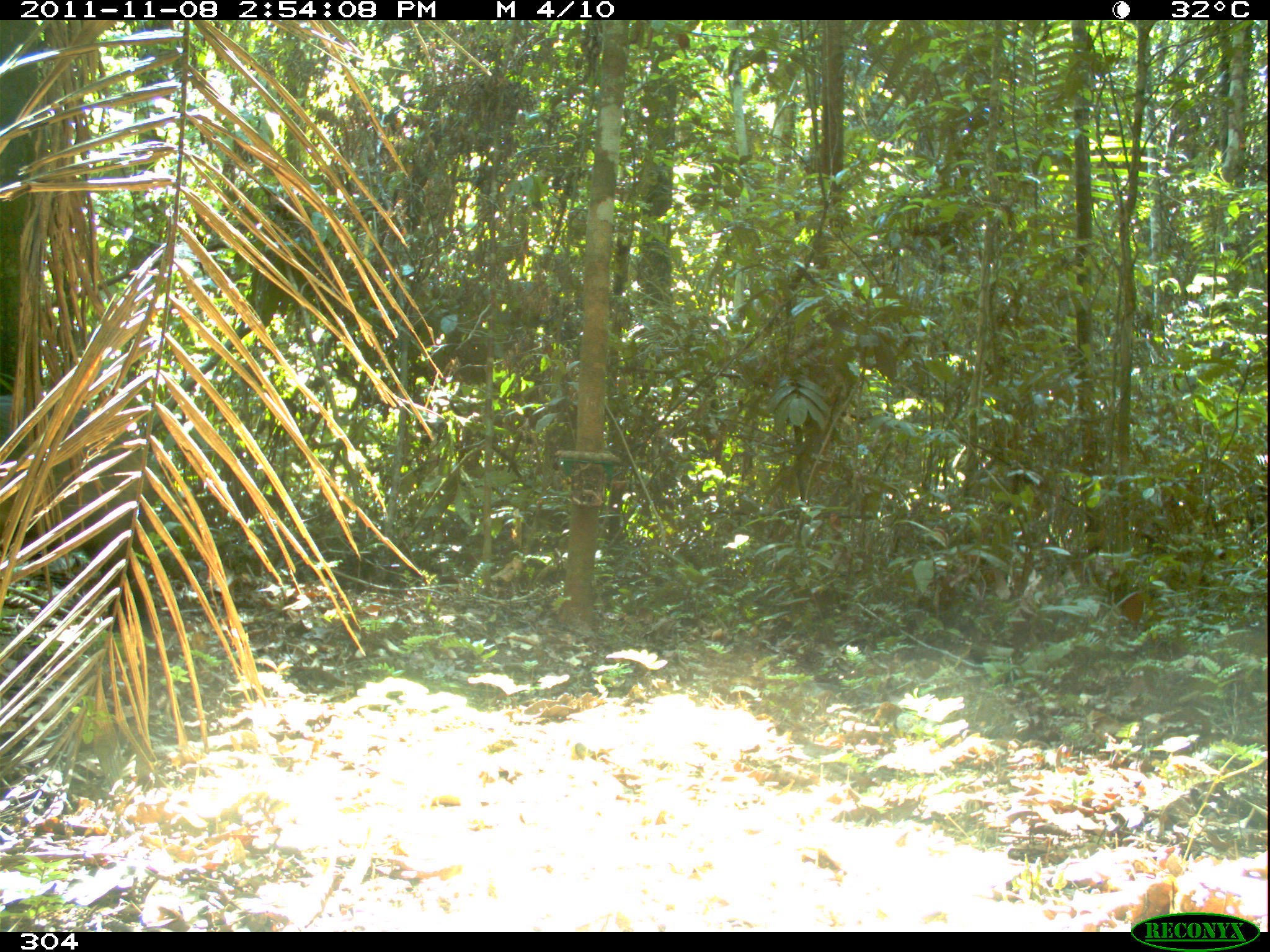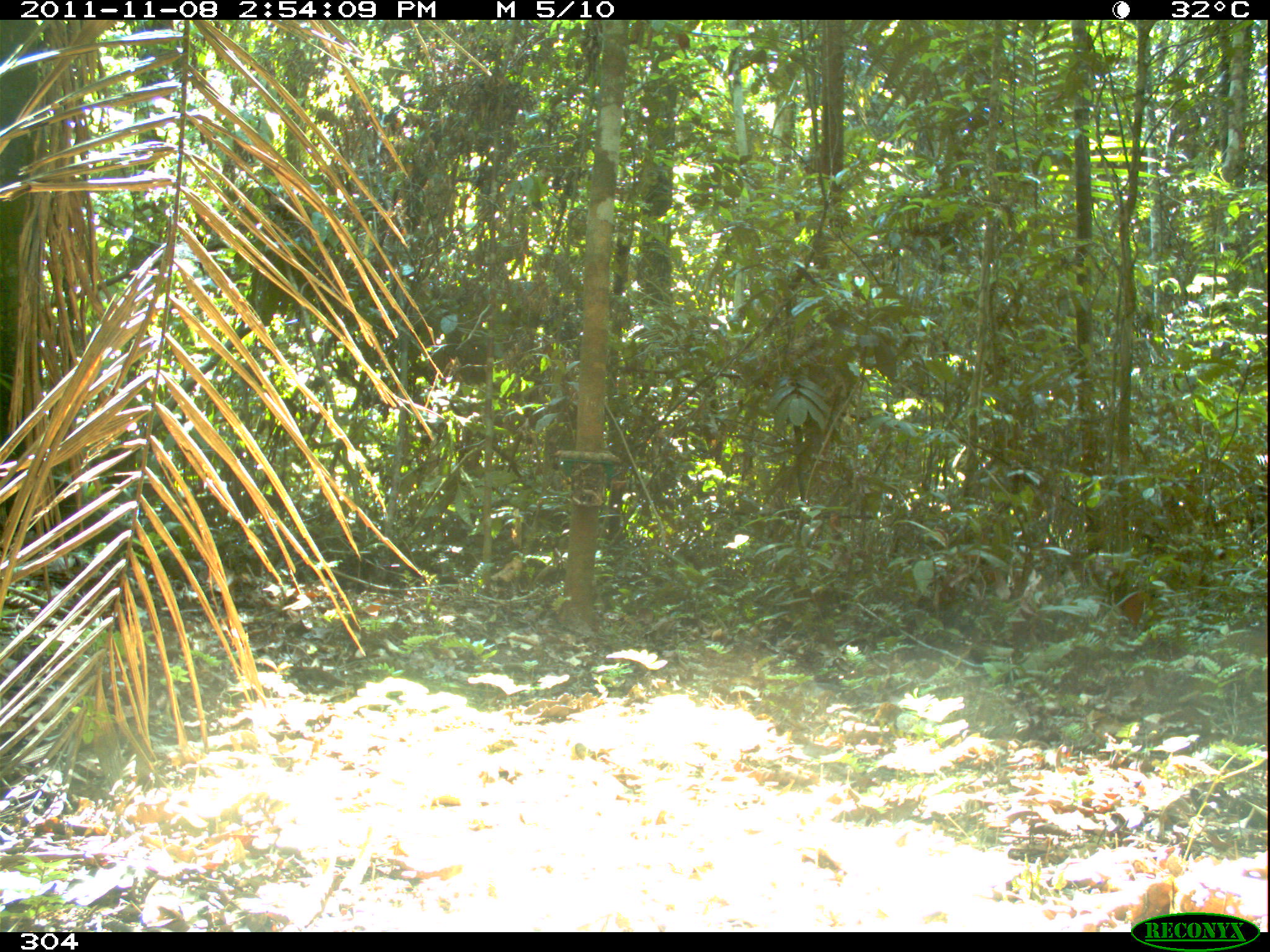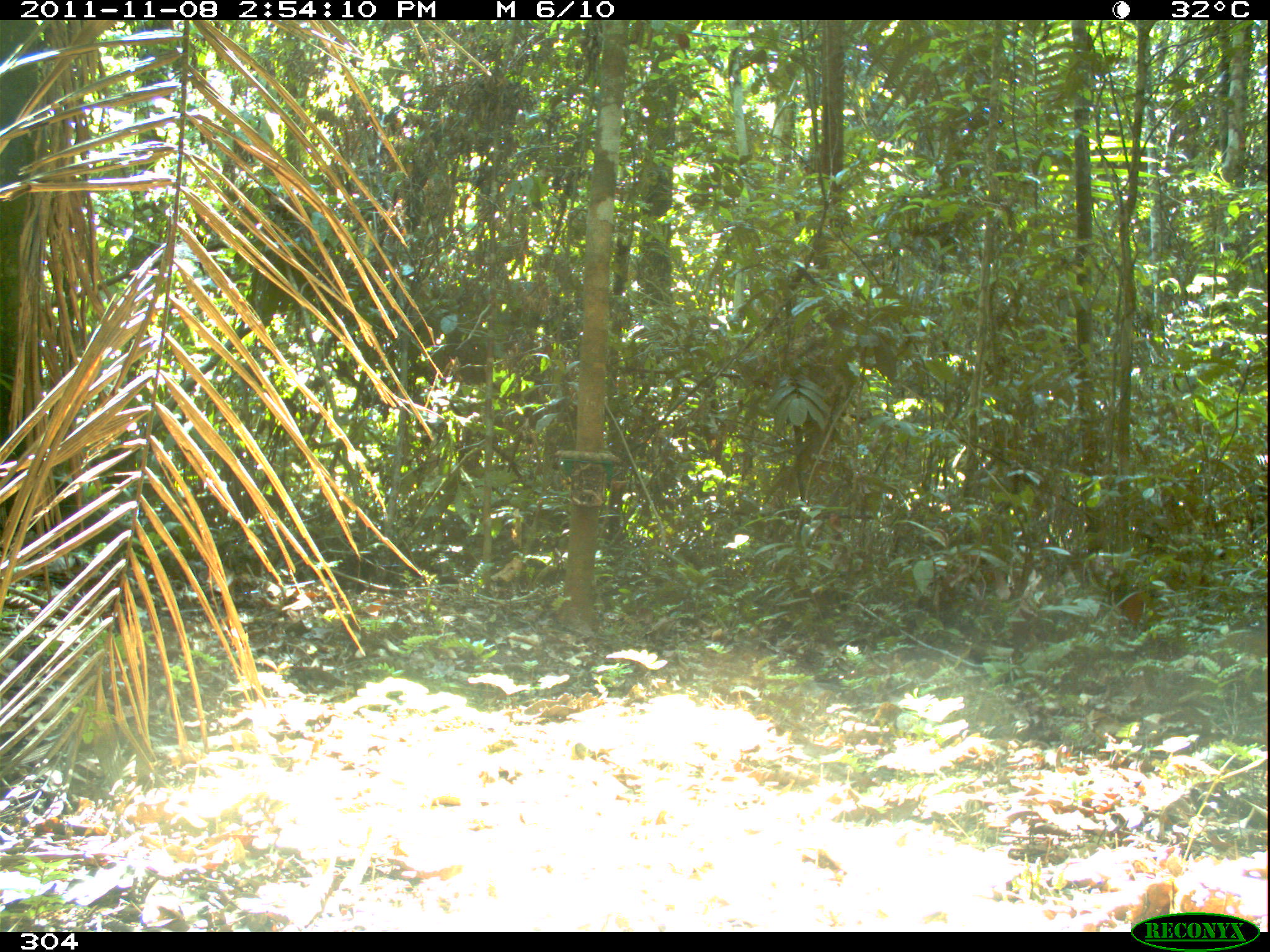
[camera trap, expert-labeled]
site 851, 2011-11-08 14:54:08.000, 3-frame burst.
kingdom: Animalia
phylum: Chordata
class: Mammalia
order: Artiodactyla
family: Tayassuidae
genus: Tayassu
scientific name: Tayassu pecari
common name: white-lipped peccary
Tayassu pecari (white-lipped peccary).